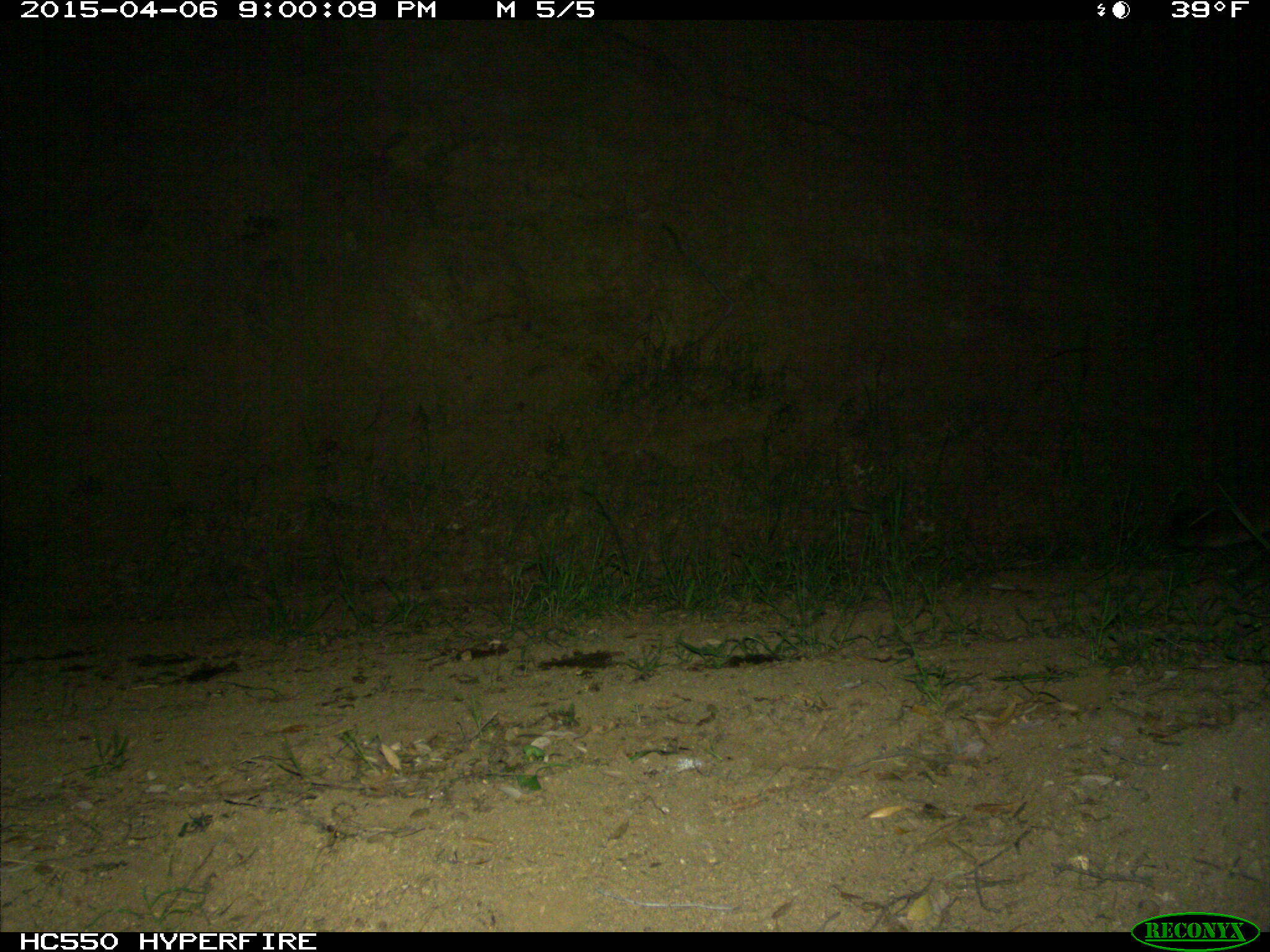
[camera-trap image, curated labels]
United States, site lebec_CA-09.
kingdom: Animalia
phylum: Chordata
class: Mammalia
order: Carnivora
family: Felidae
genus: Puma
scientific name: Puma concolor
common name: mountain lion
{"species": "Puma concolor (mountain lion)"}